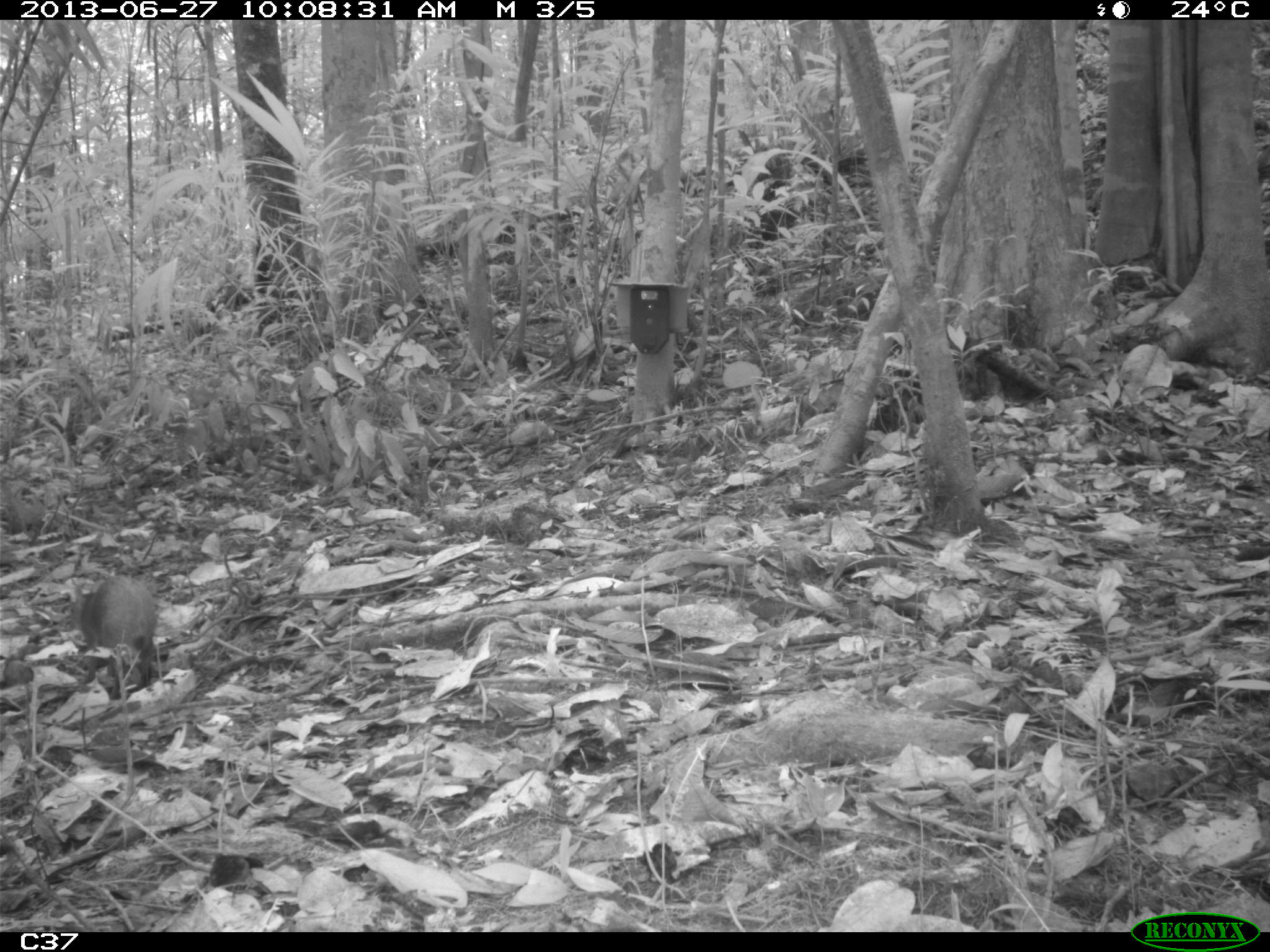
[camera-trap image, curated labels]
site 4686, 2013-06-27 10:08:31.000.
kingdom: Animalia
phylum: Chordata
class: Mammalia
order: Rodentia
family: Dasyproctidae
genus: Dasyprocta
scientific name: Dasyprocta leporina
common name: red-rumped agouti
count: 2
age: adult